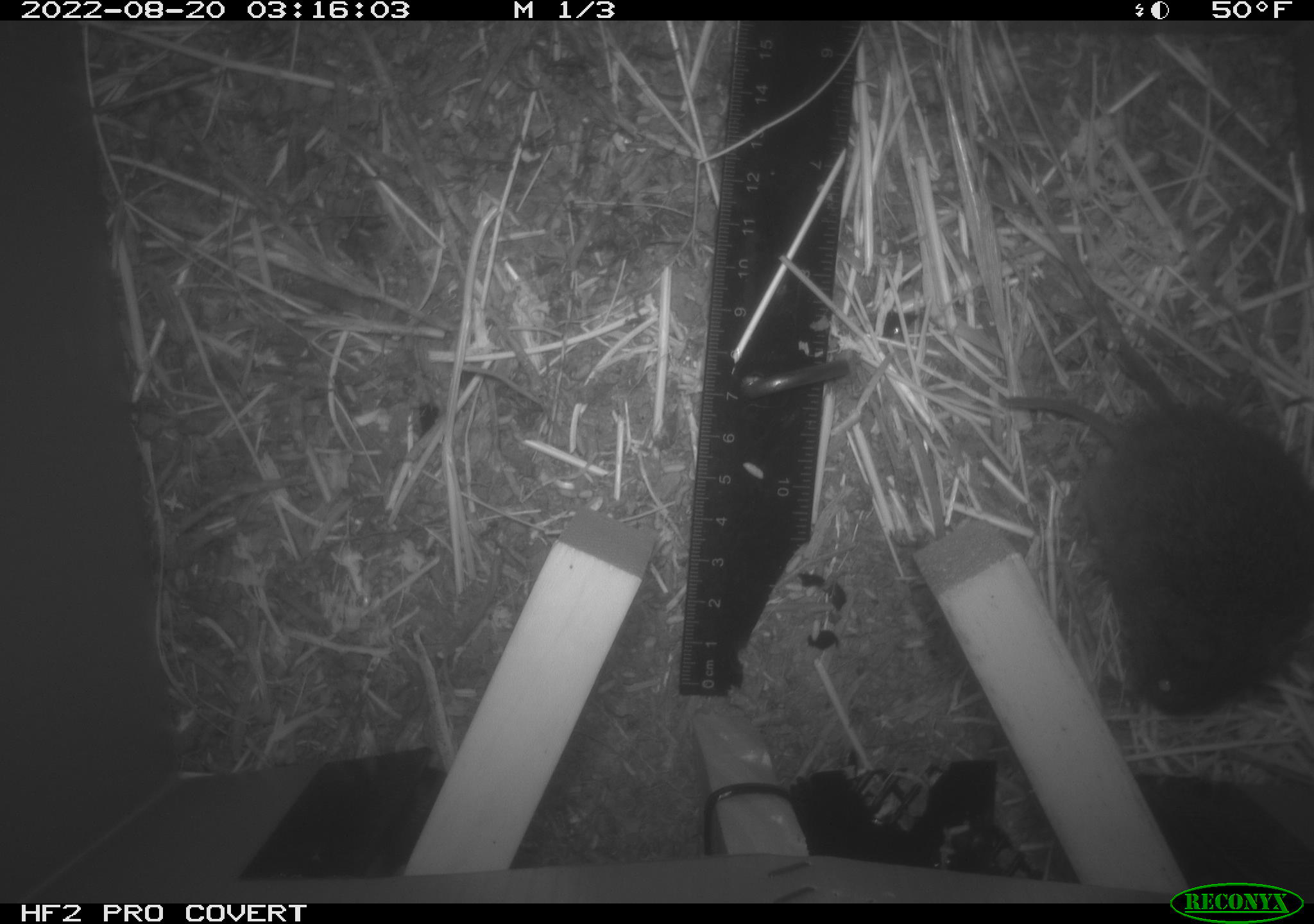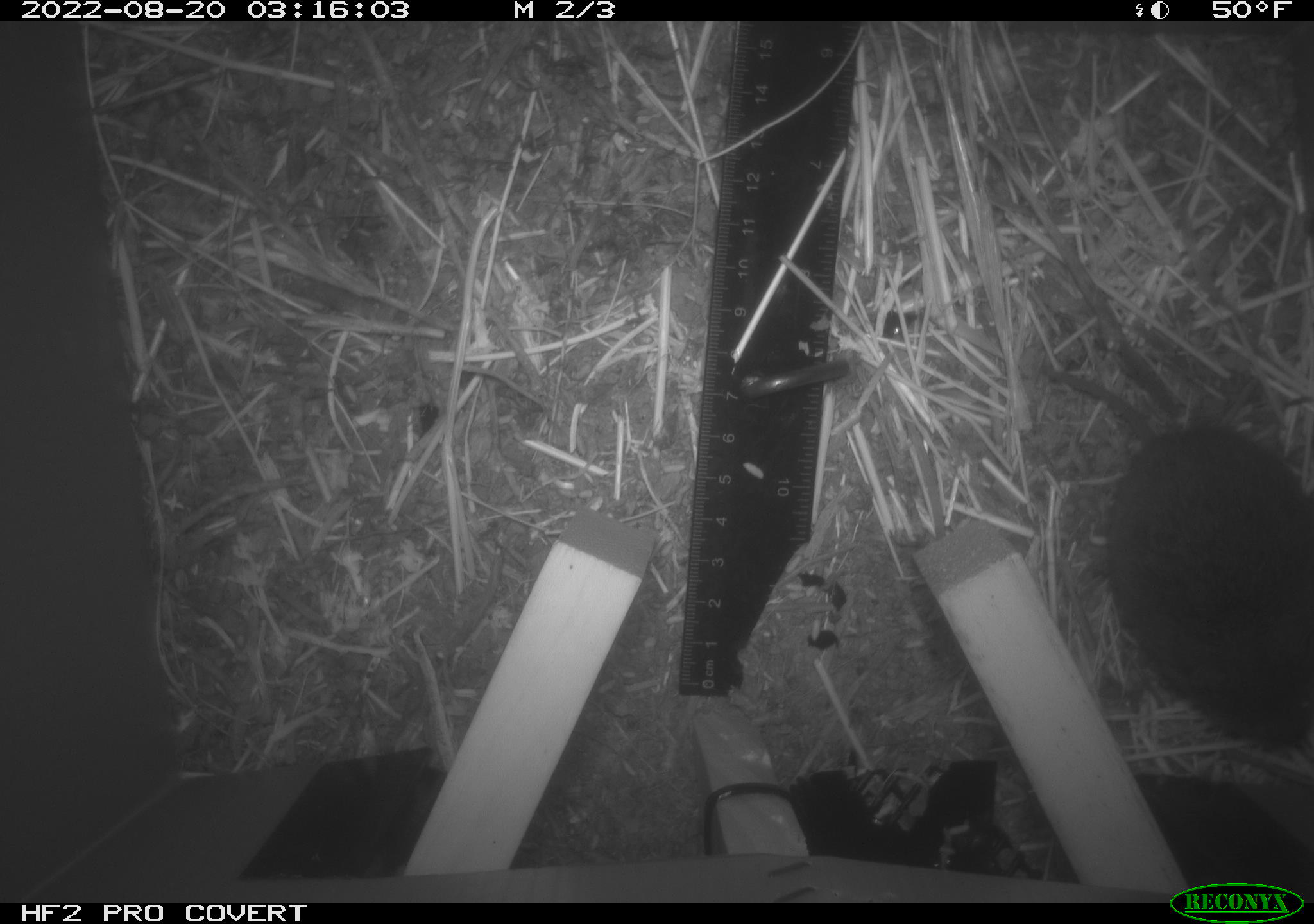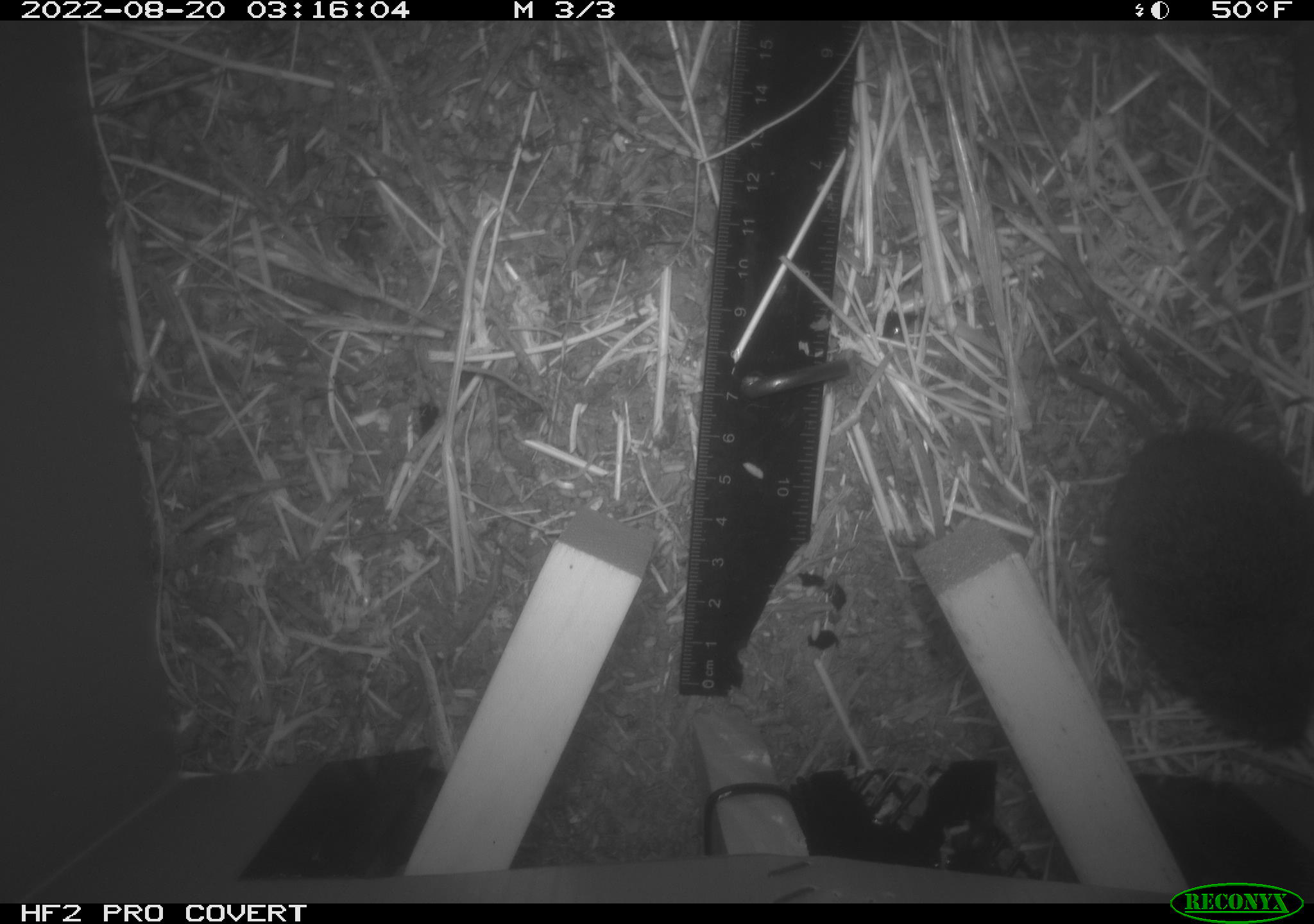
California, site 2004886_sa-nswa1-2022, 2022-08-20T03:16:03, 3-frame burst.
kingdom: Animalia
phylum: Chordata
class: Mammalia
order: Rodentia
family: Cricetidae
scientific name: Cricetidae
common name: hamsters, voles, lemmings, and allies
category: cricetidae family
Cricetidae family (hamsters, voles, lemmings, and allies) (Cricetidae).